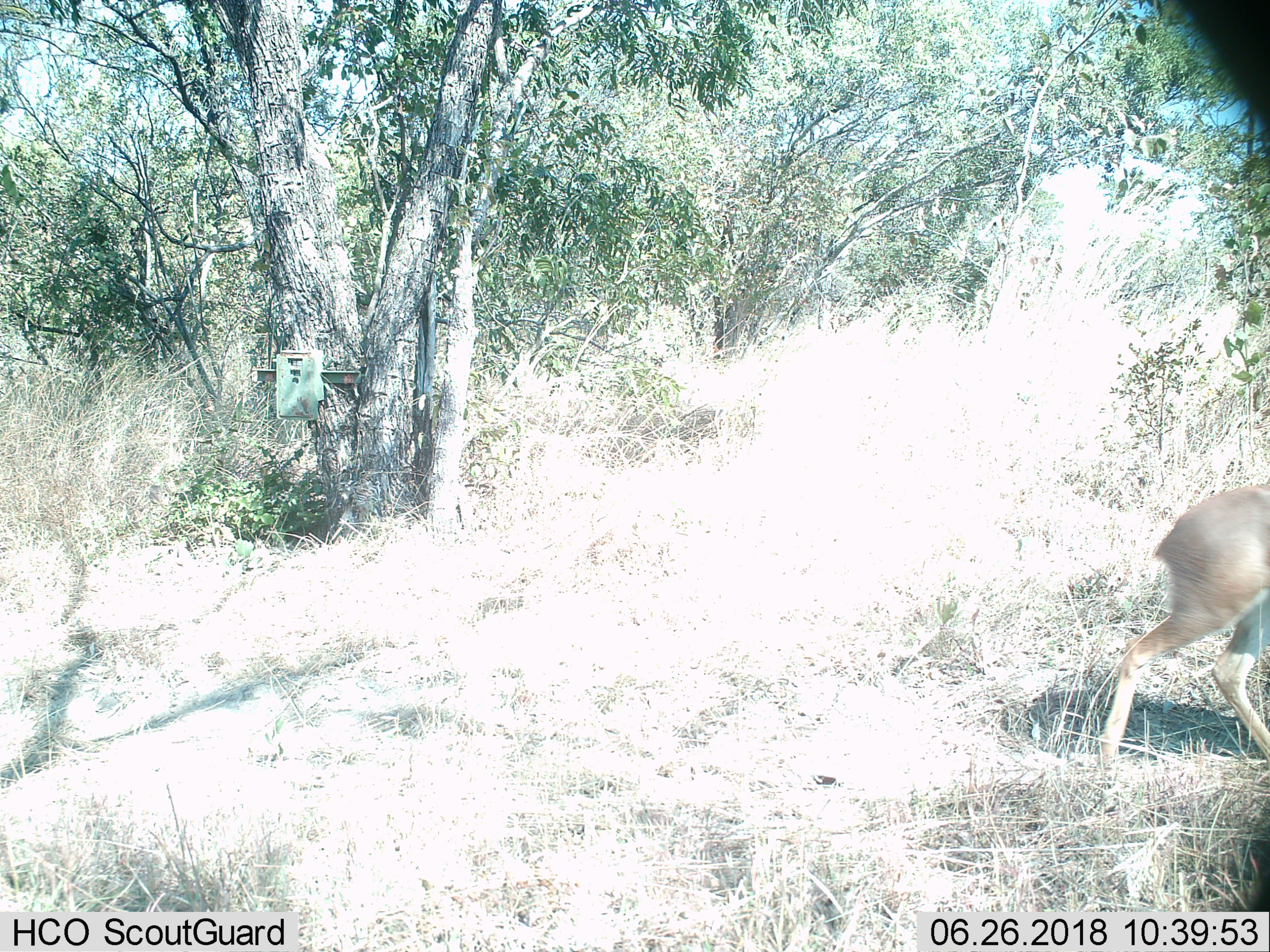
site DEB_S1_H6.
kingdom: Animalia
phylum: Chordata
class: Mammalia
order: Artiodactyla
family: Bovidae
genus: Raphicerus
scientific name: Raphicerus campestris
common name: steenbok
Steenbok (Raphicerus campestris), count 1. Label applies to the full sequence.